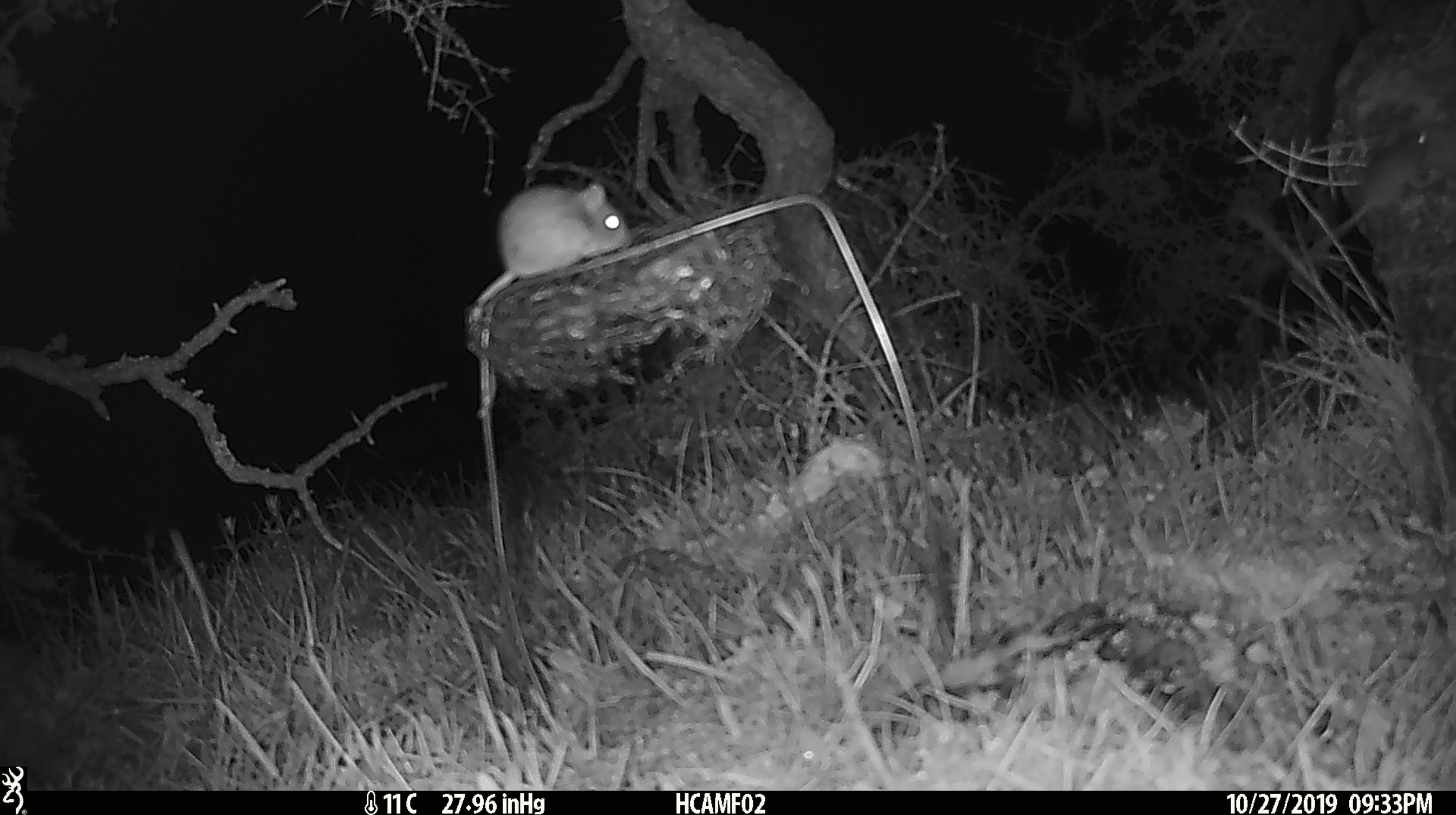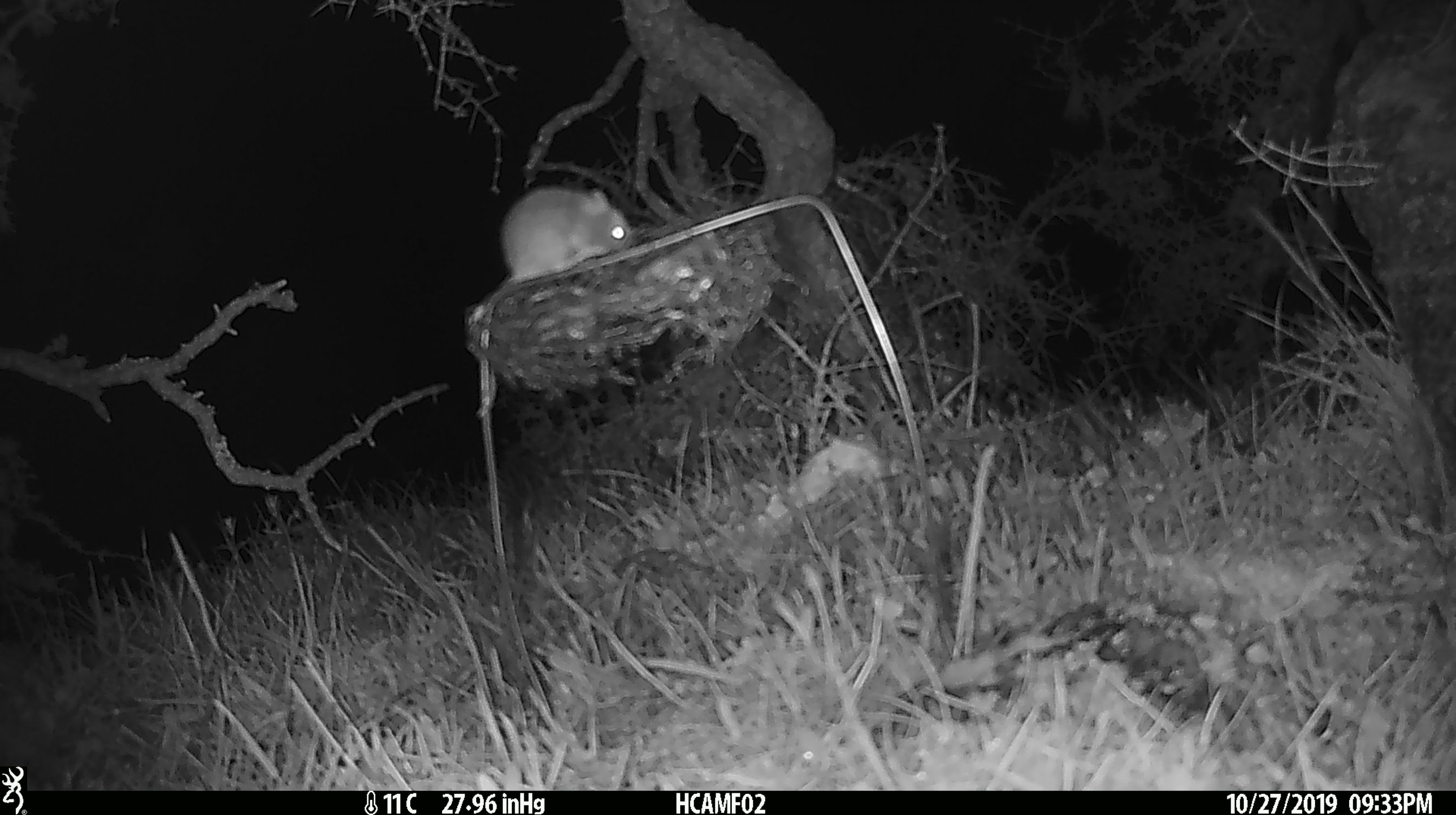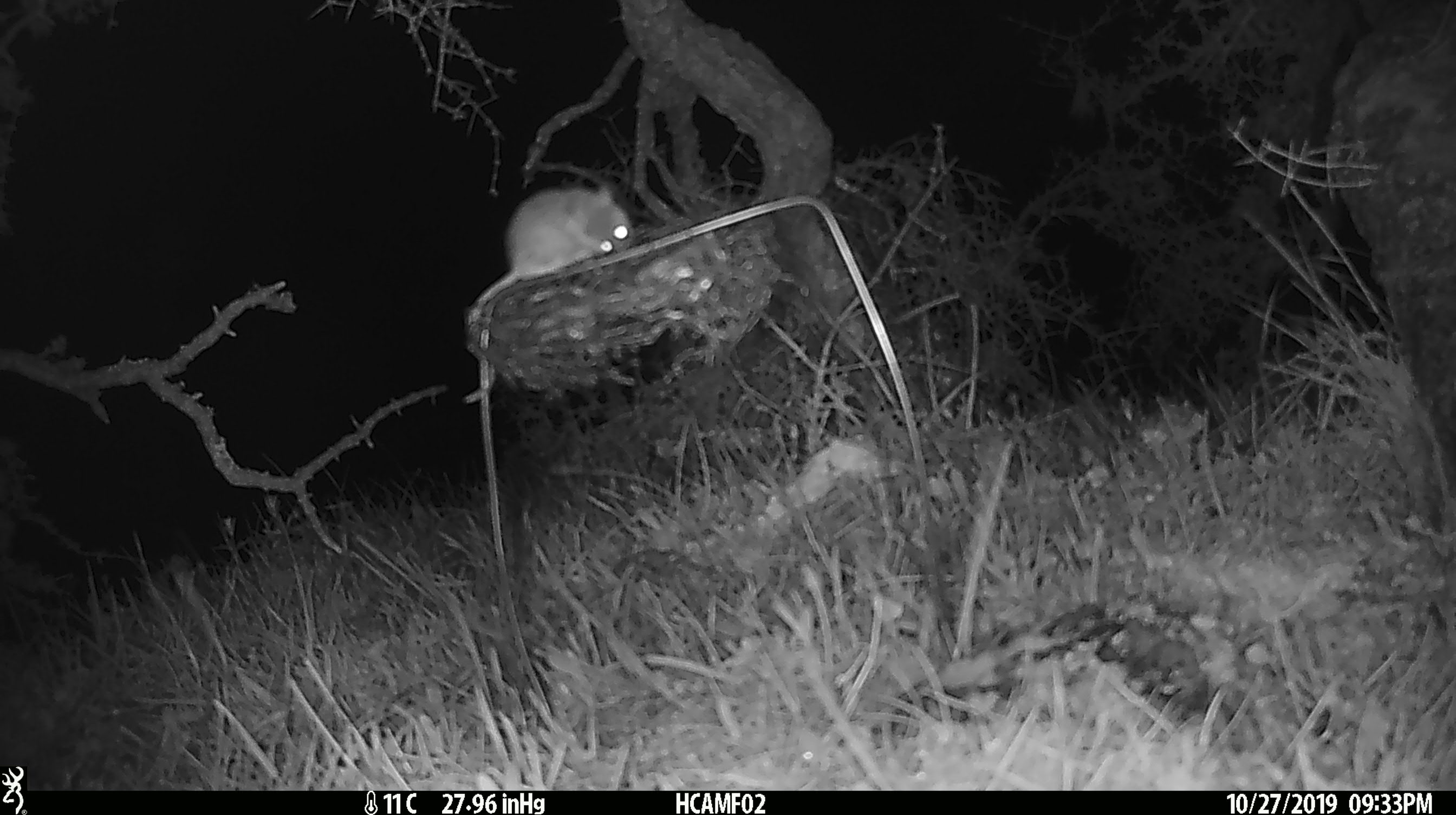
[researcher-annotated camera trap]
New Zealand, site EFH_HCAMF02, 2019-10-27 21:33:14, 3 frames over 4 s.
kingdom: Animalia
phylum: Chordata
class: Mammalia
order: Rodentia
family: Muridae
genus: Mus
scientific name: Mus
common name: mouse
Mouse (Mus).